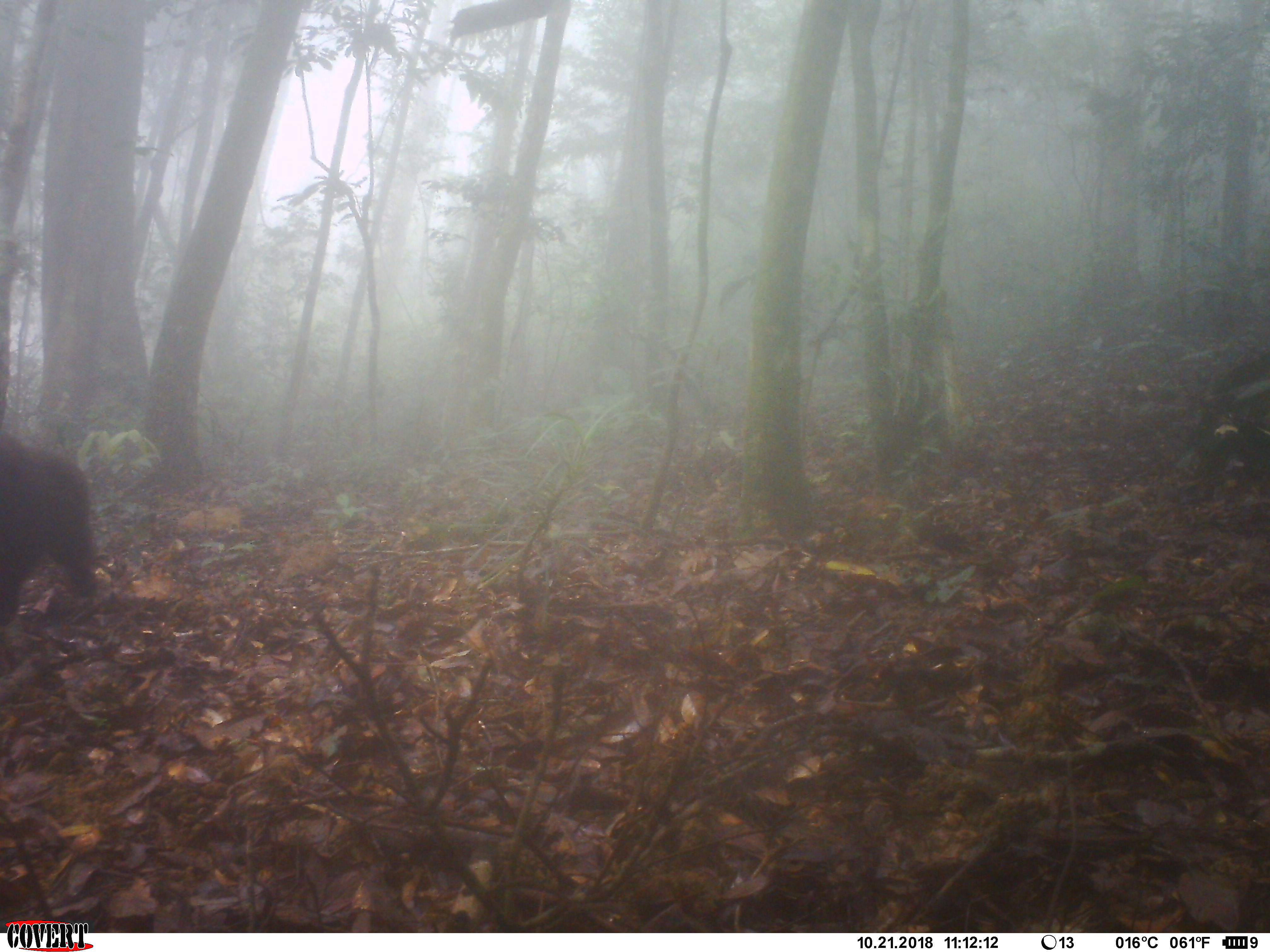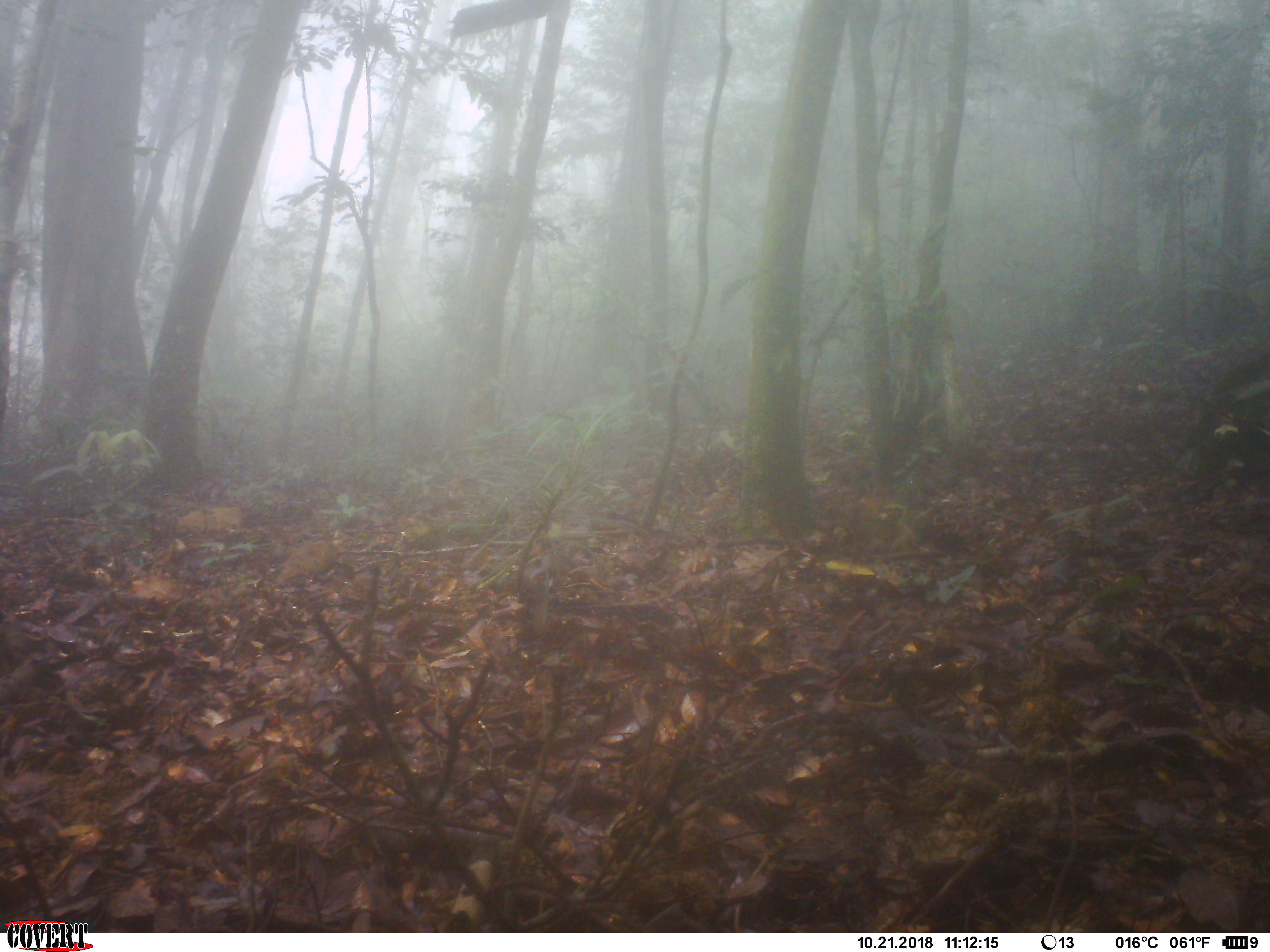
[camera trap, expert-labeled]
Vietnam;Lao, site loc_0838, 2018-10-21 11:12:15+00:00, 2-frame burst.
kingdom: Animalia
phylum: Chordata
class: Mammalia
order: Primates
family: Cercopithecidae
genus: Macaca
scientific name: Macaca arctoides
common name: stump-tailed macaque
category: stump tailed macaque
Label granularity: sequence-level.